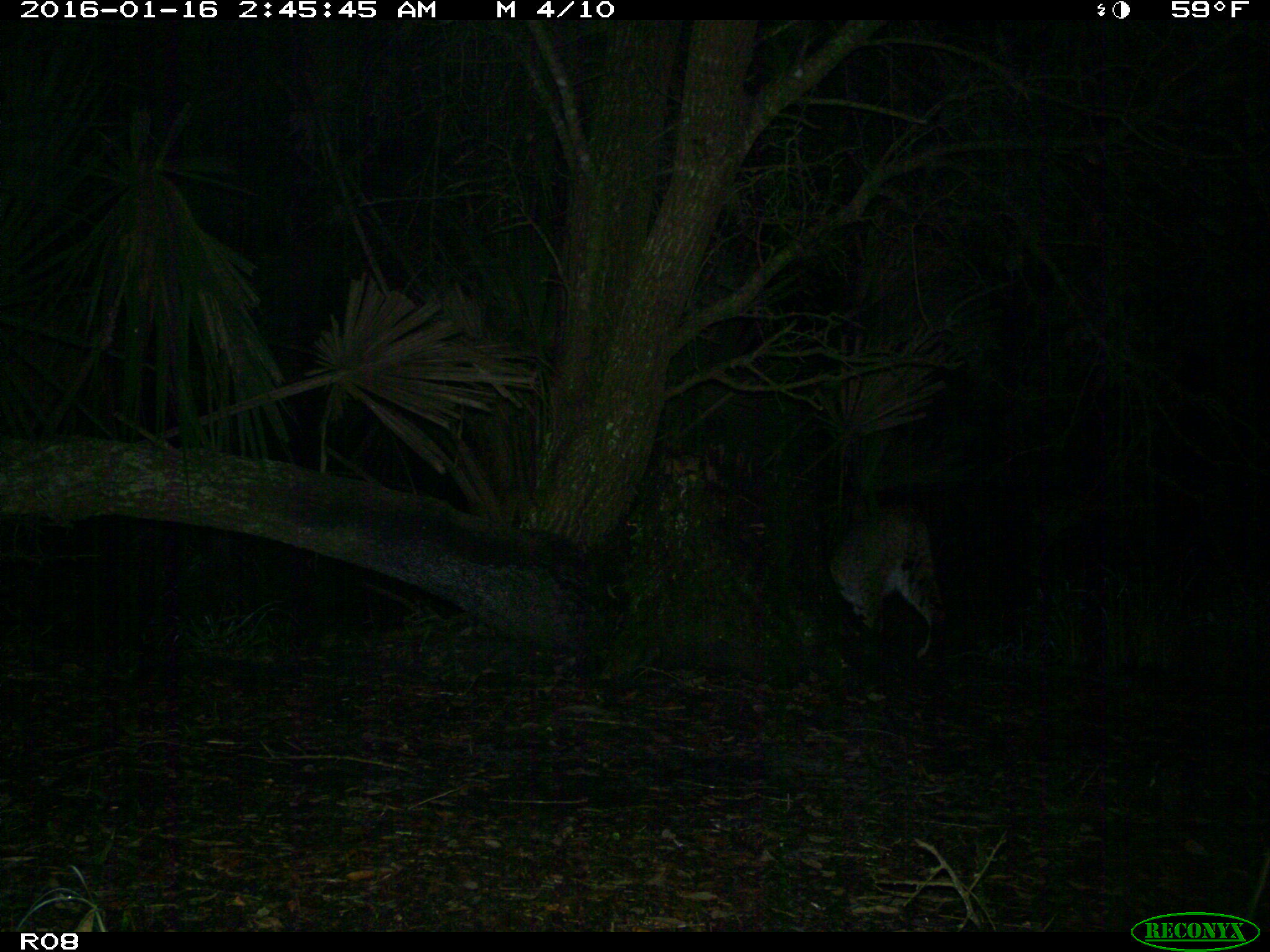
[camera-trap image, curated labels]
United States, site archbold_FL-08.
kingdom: Animalia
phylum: Chordata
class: Mammalia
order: Carnivora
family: Felidae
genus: Lynx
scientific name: Lynx rufus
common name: bobcat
Lynx rufus (bobcat).